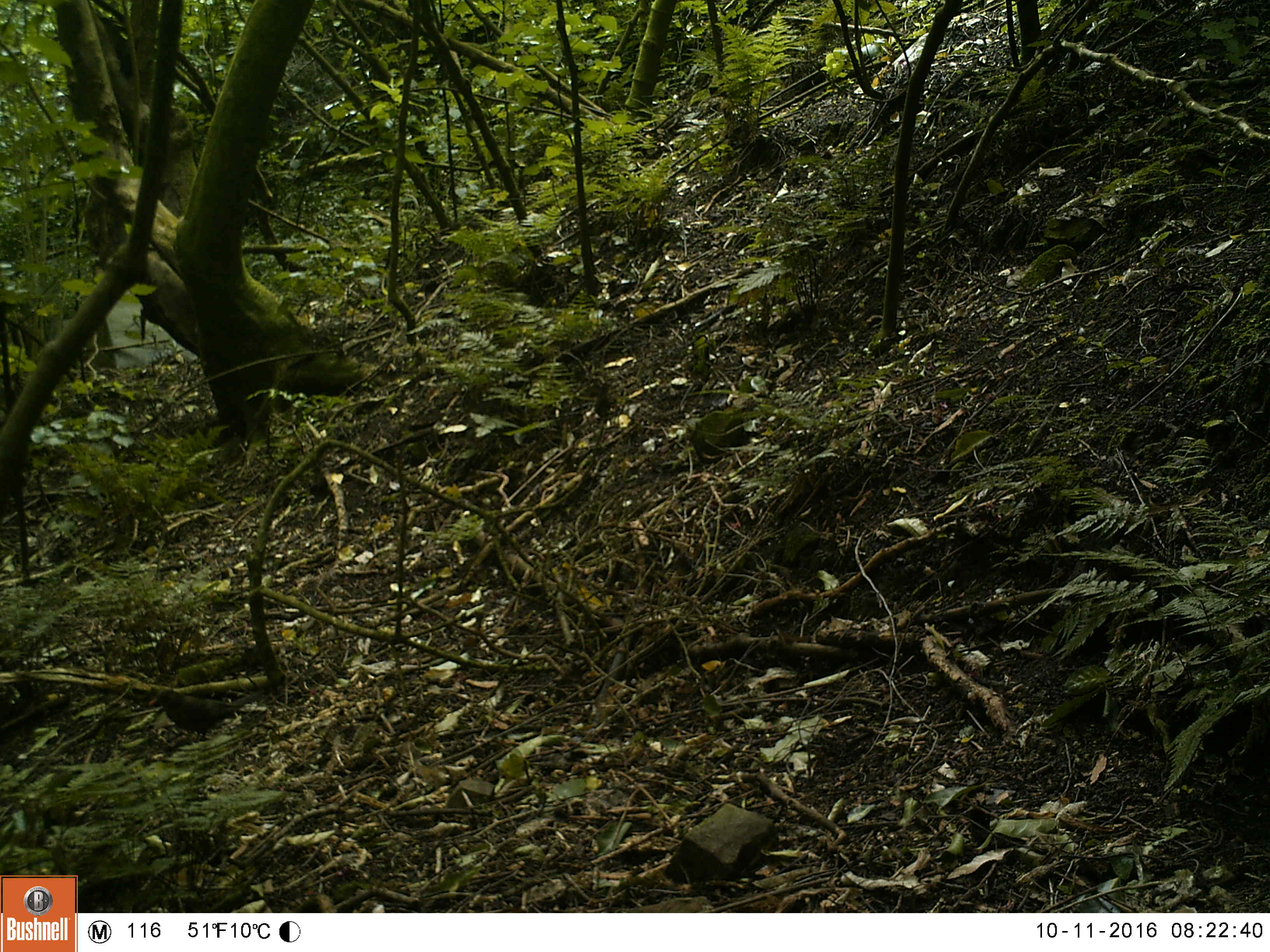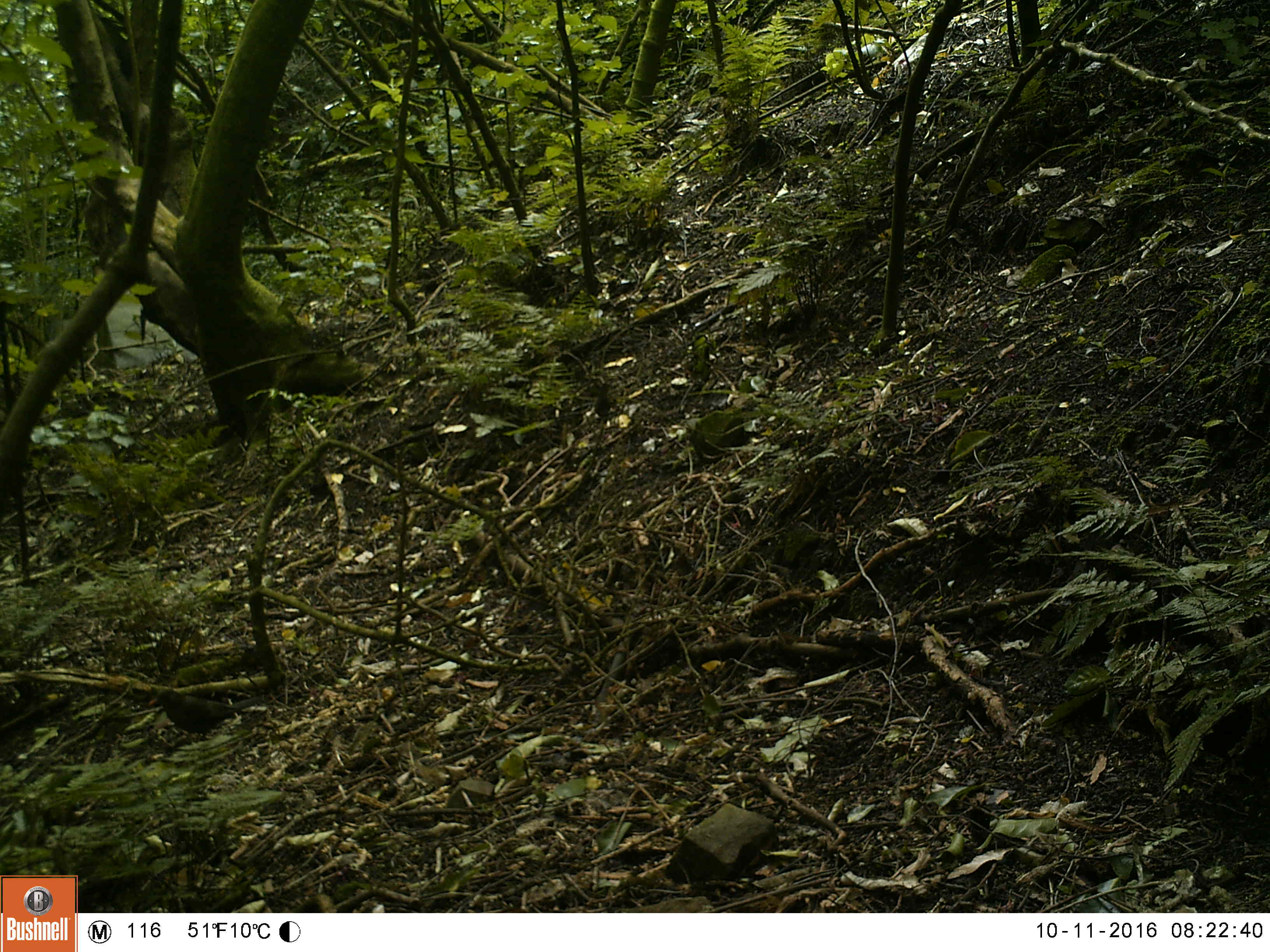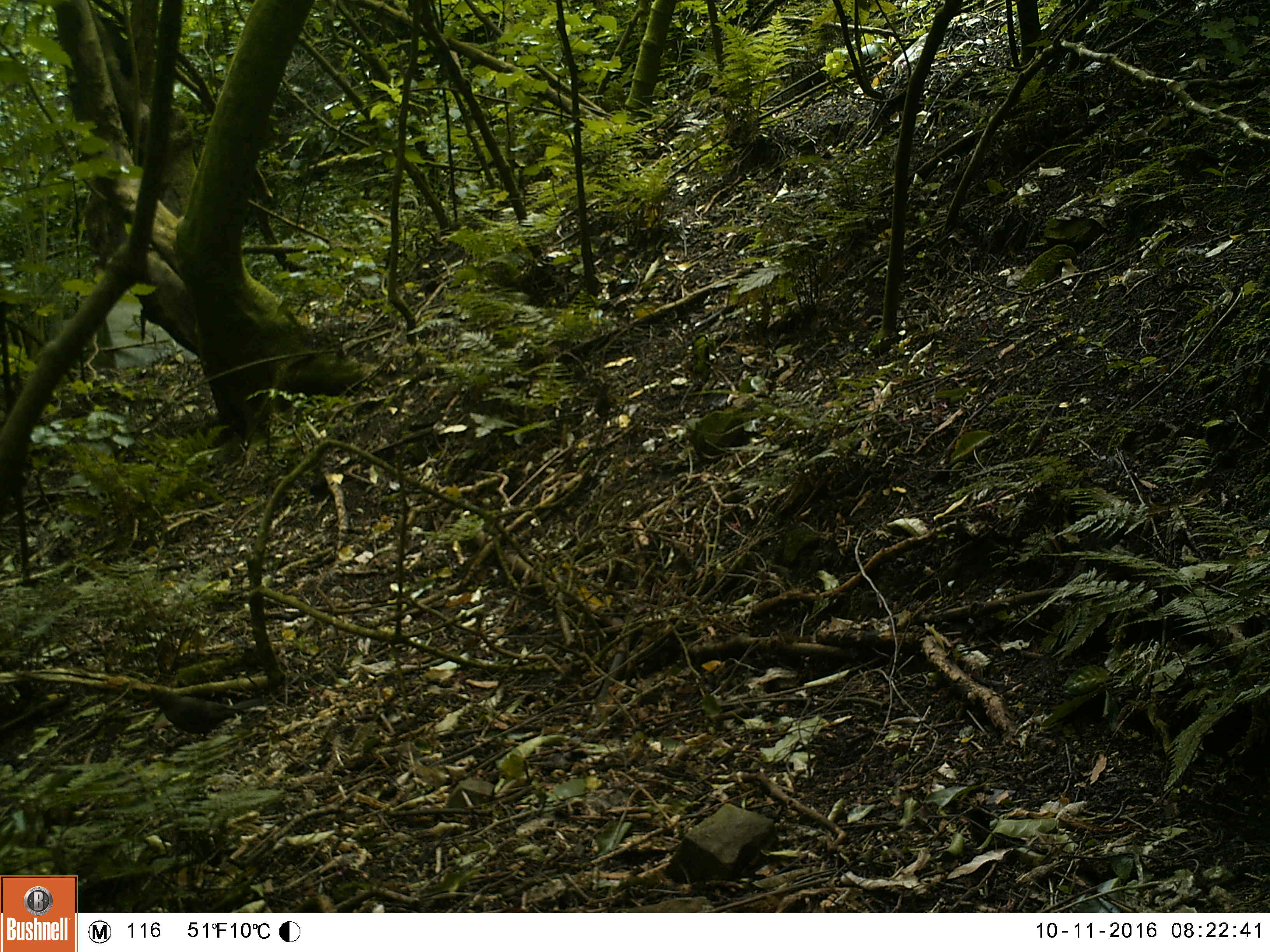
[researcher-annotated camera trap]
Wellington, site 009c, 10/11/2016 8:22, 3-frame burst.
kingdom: Animalia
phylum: Chordata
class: Aves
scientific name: Aves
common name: bird